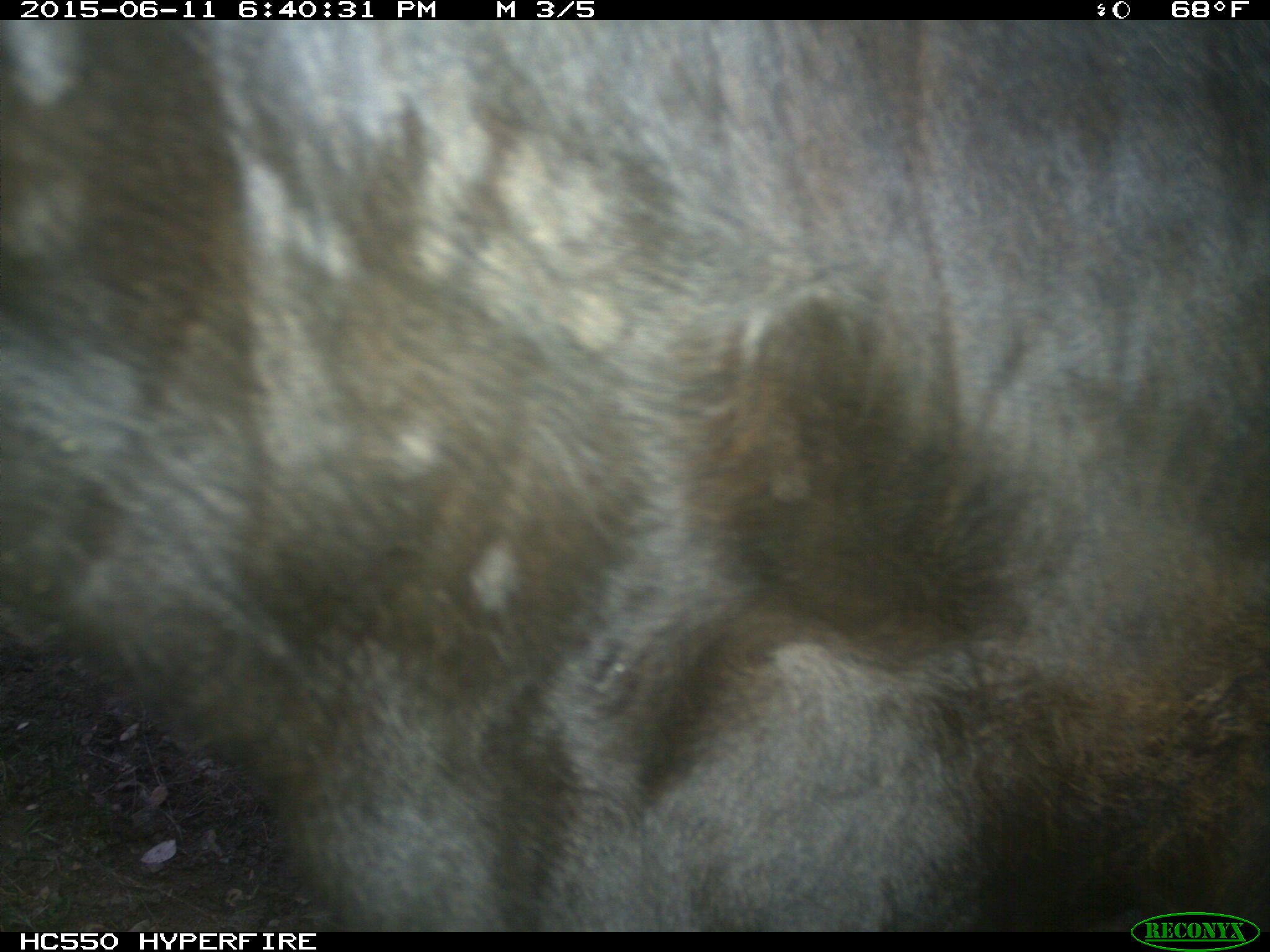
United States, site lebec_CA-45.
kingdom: Animalia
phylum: Chordata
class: Mammalia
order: Artiodactyla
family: Bovidae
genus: Bos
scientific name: Bos taurus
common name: domestic cow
Bos taurus (domestic cow).